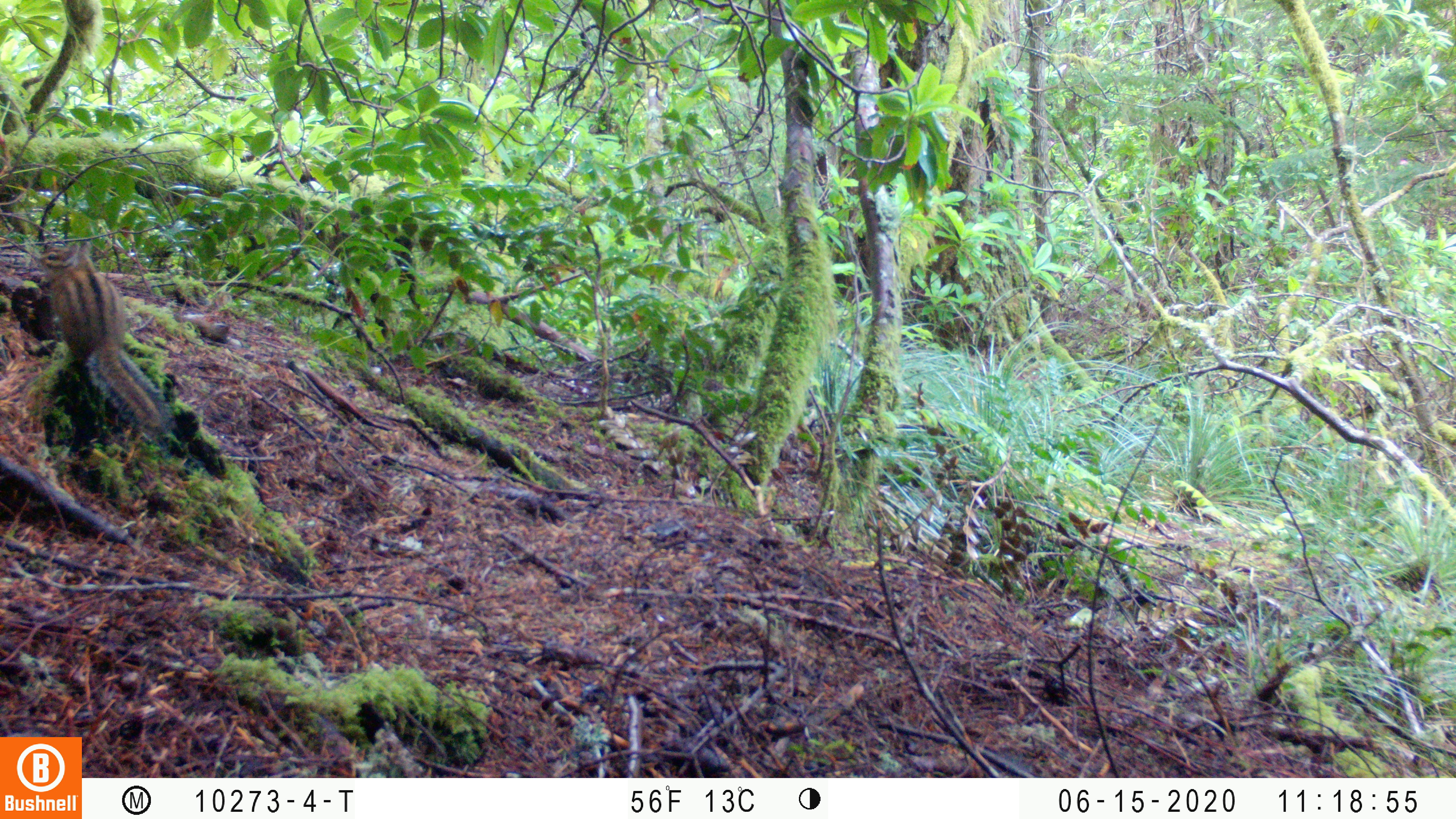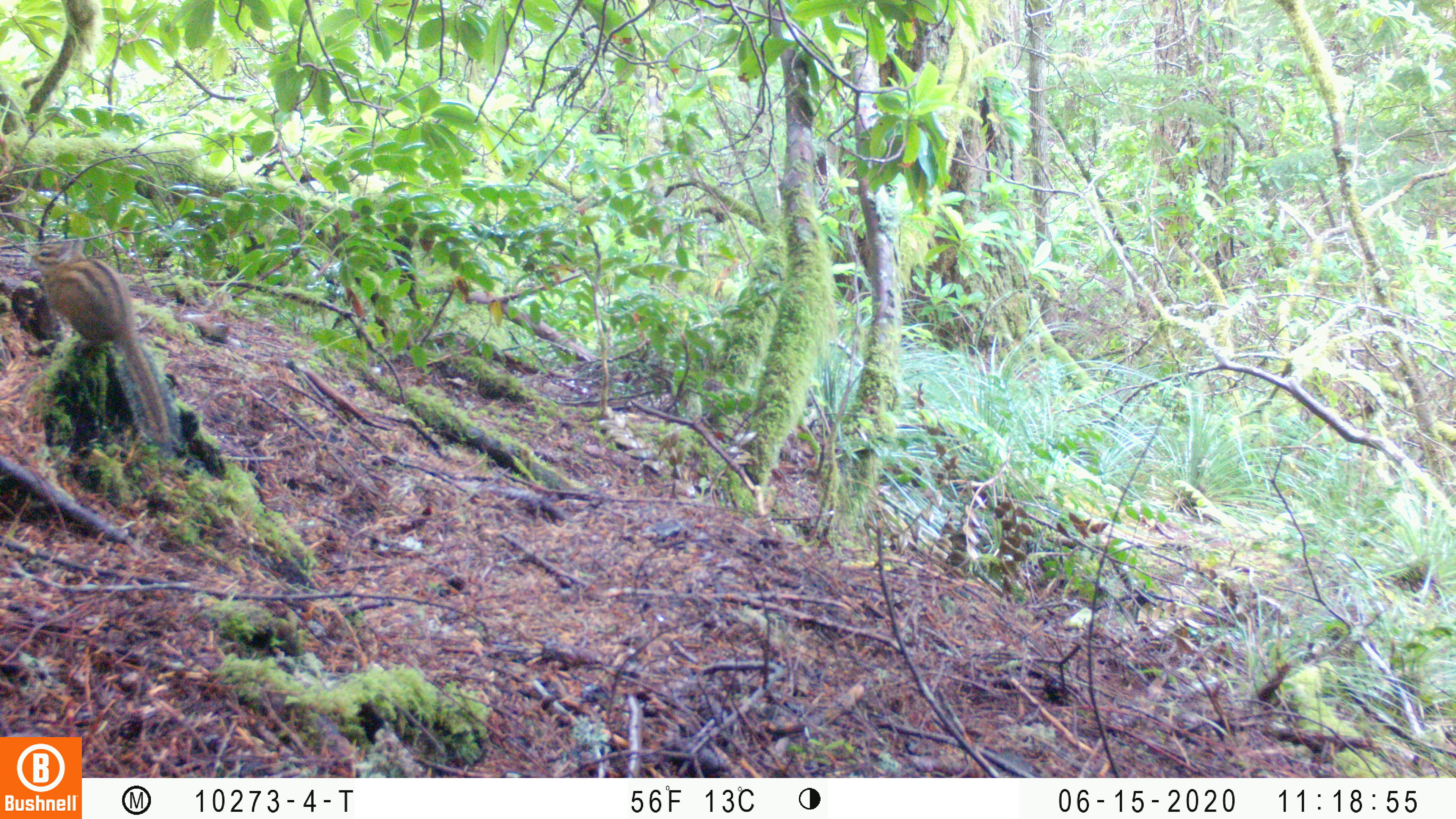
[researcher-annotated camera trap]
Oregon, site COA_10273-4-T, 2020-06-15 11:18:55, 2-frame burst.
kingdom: Animalia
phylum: Chordata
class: Mammalia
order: Rodentia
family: Sciuridae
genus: Neotamias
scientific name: Neotamias townsendii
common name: townsend's chipmunk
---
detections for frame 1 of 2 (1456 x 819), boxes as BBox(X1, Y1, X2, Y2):
townsend's chipmunk: BBox(32, 231, 180, 444)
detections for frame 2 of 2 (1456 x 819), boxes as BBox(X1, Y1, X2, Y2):
townsend's chipmunk: BBox(19, 228, 182, 454)